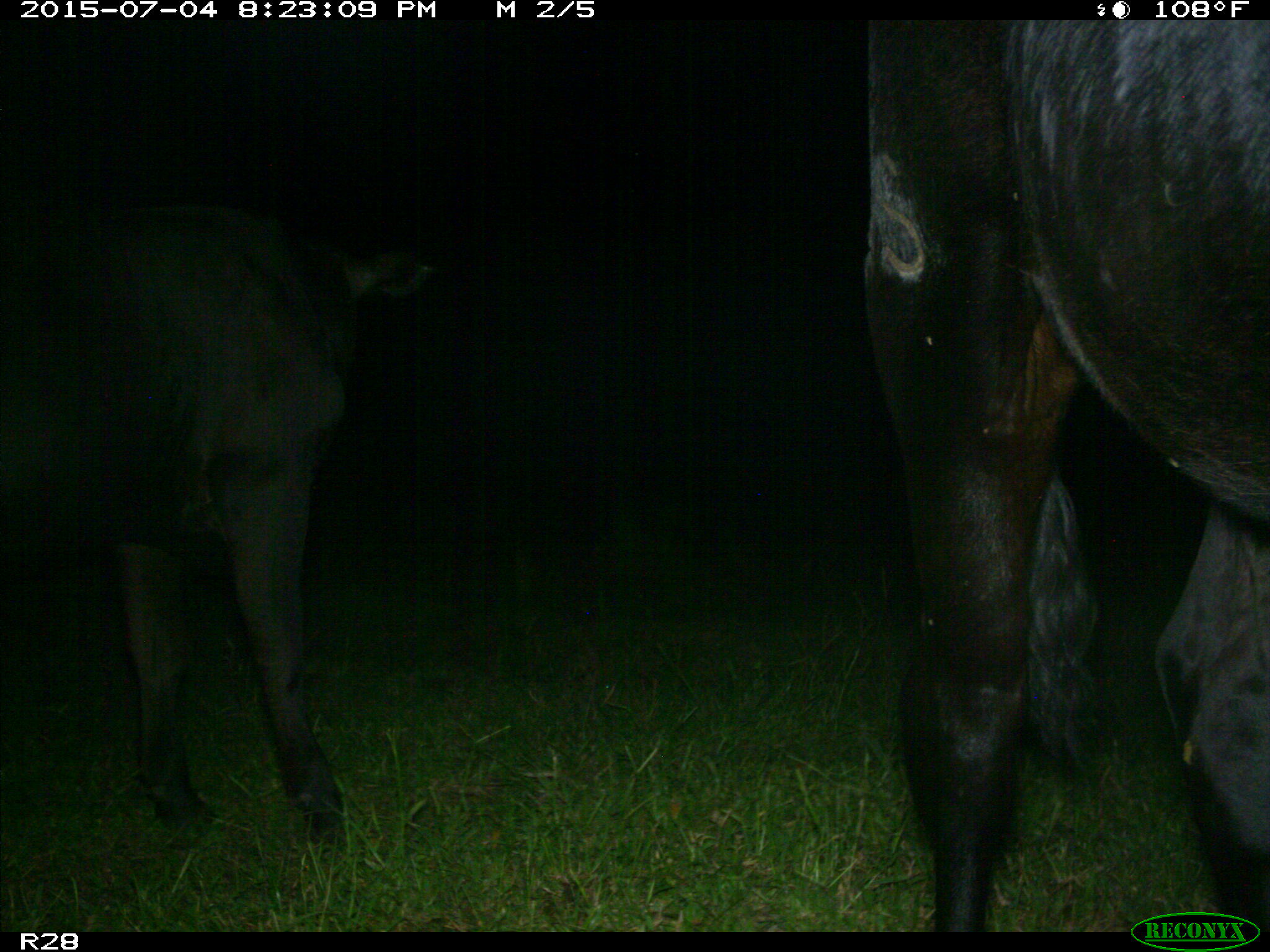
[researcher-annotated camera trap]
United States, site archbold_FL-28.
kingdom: Animalia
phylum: Chordata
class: Mammalia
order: Artiodactyla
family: Bovidae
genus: Bos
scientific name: Bos taurus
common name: domestic cow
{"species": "Bos taurus (domestic cow)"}